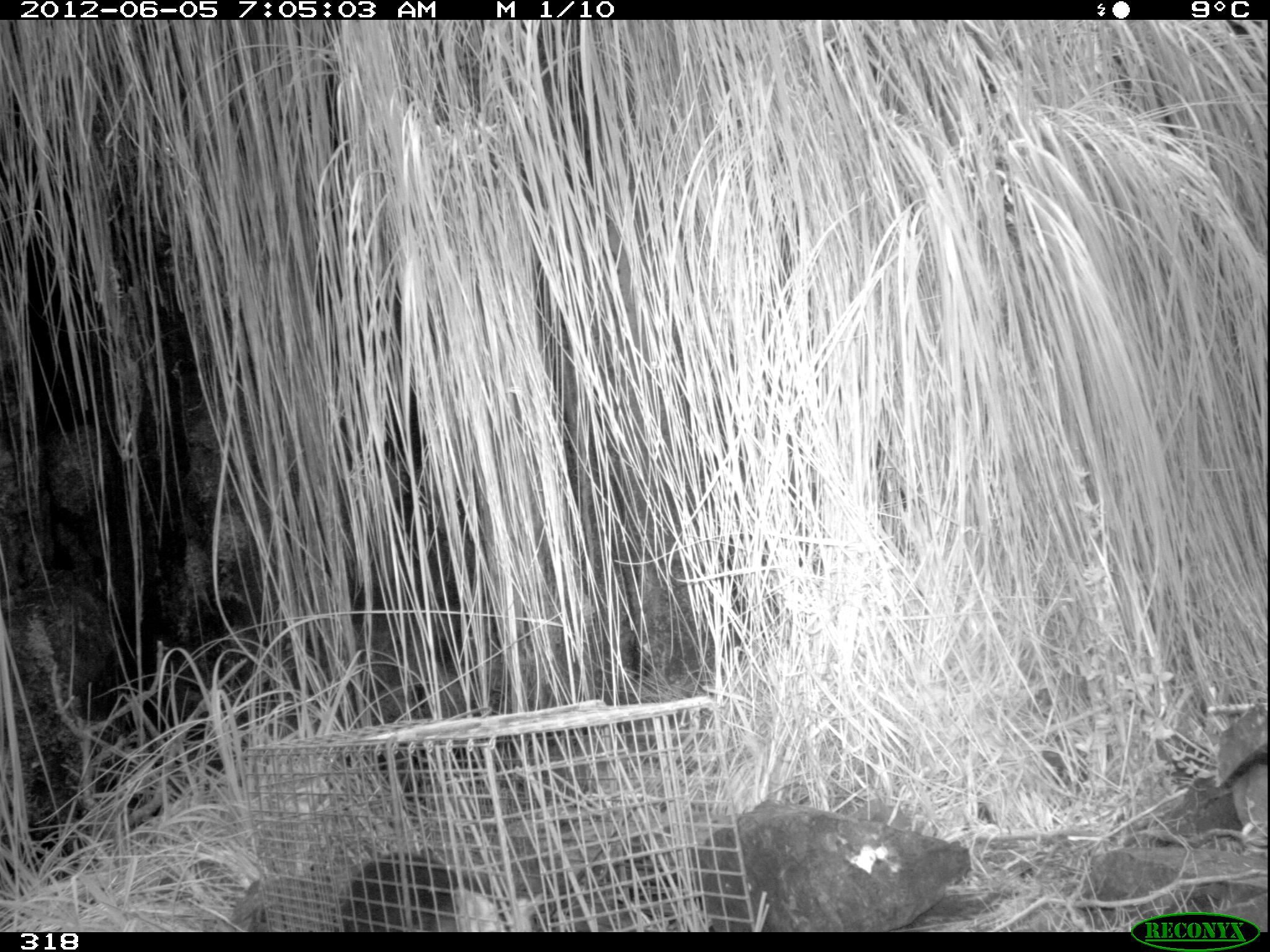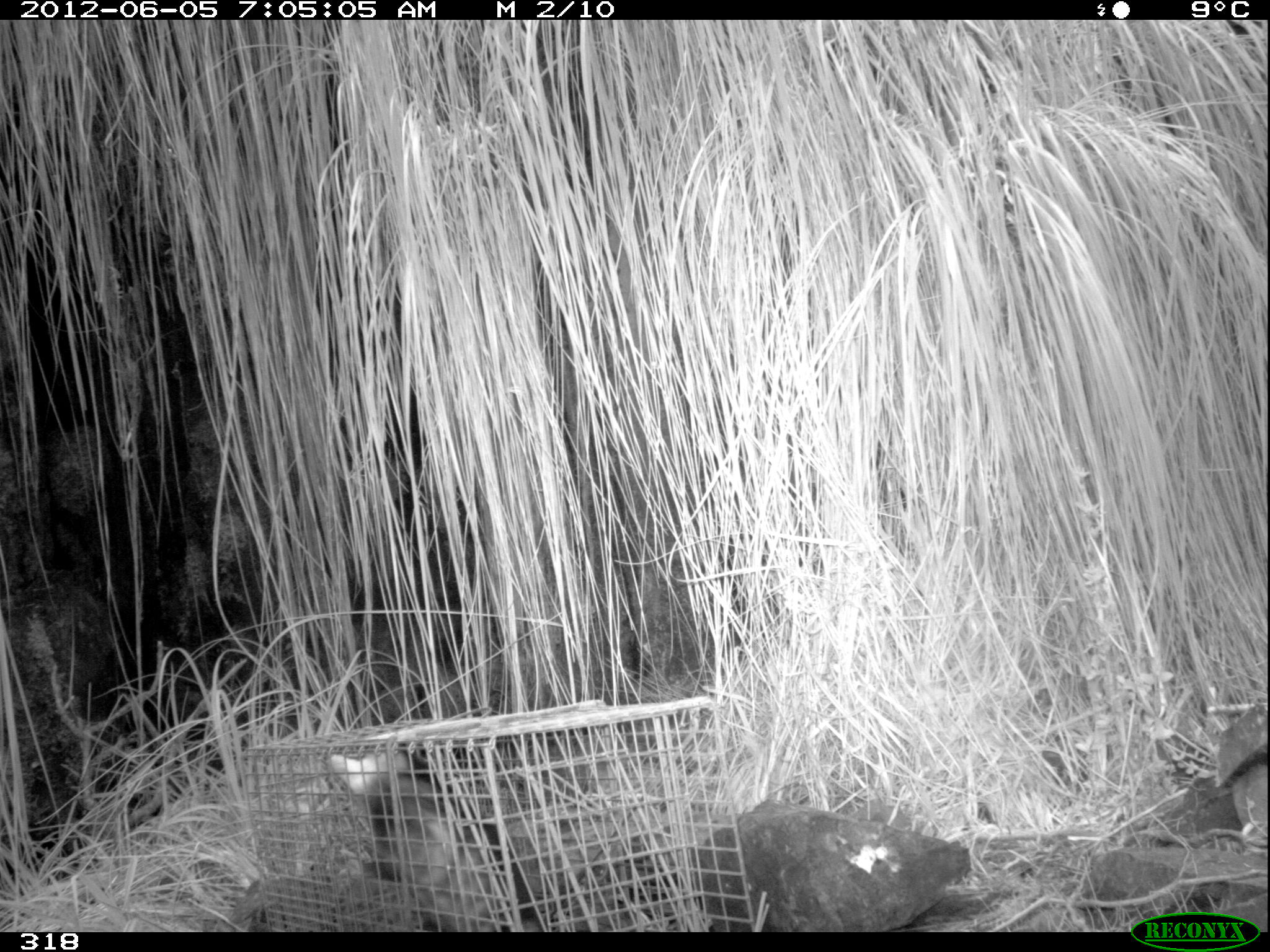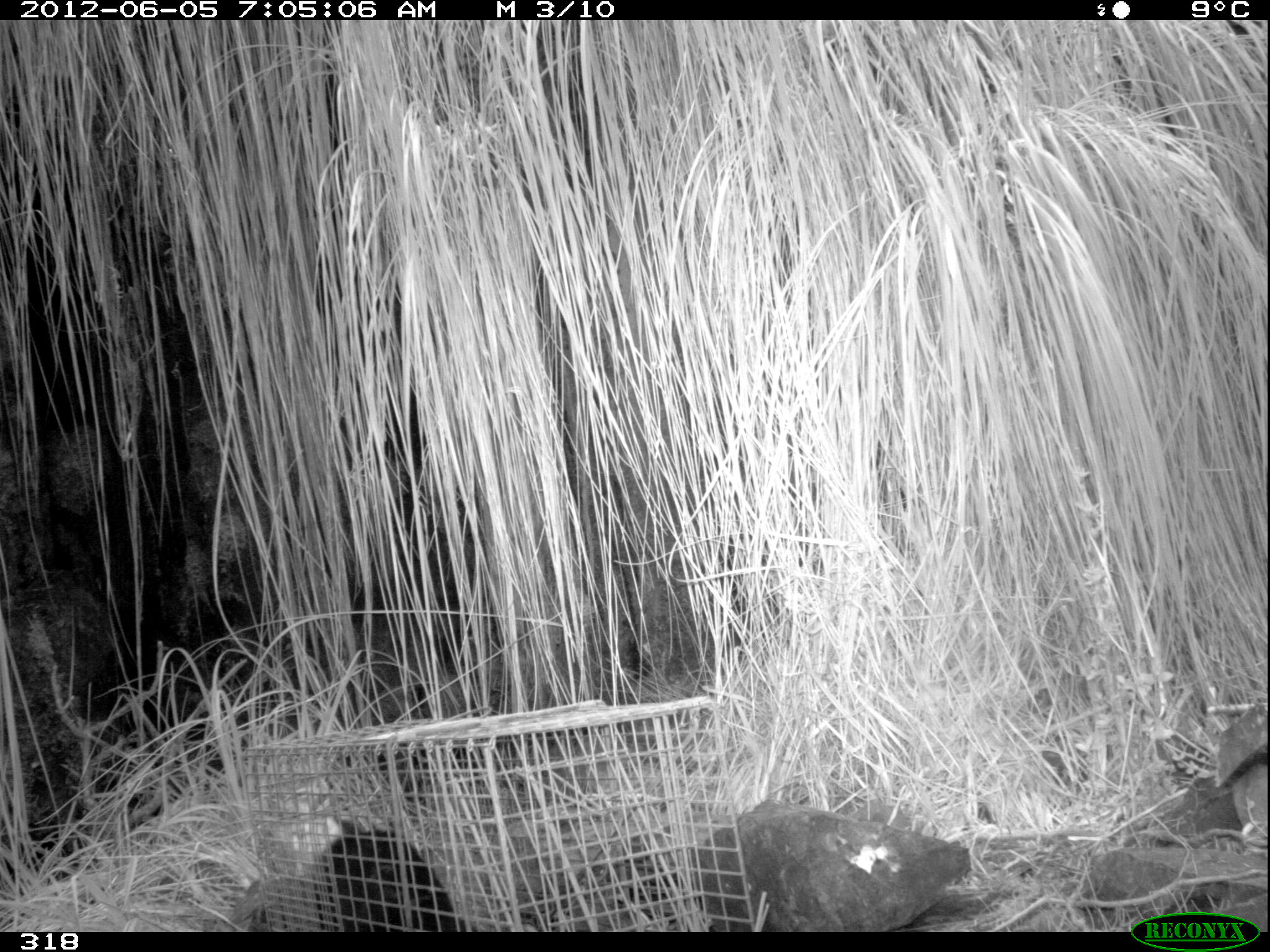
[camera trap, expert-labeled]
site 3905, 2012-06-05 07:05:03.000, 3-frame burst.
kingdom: Animalia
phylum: Chordata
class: Mammalia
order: Didelphimorphia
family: Didelphidae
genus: Didelphis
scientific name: Didelphis pernigra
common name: andean white-eared opossum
Didelphis pernigra (andean white-eared opossum).